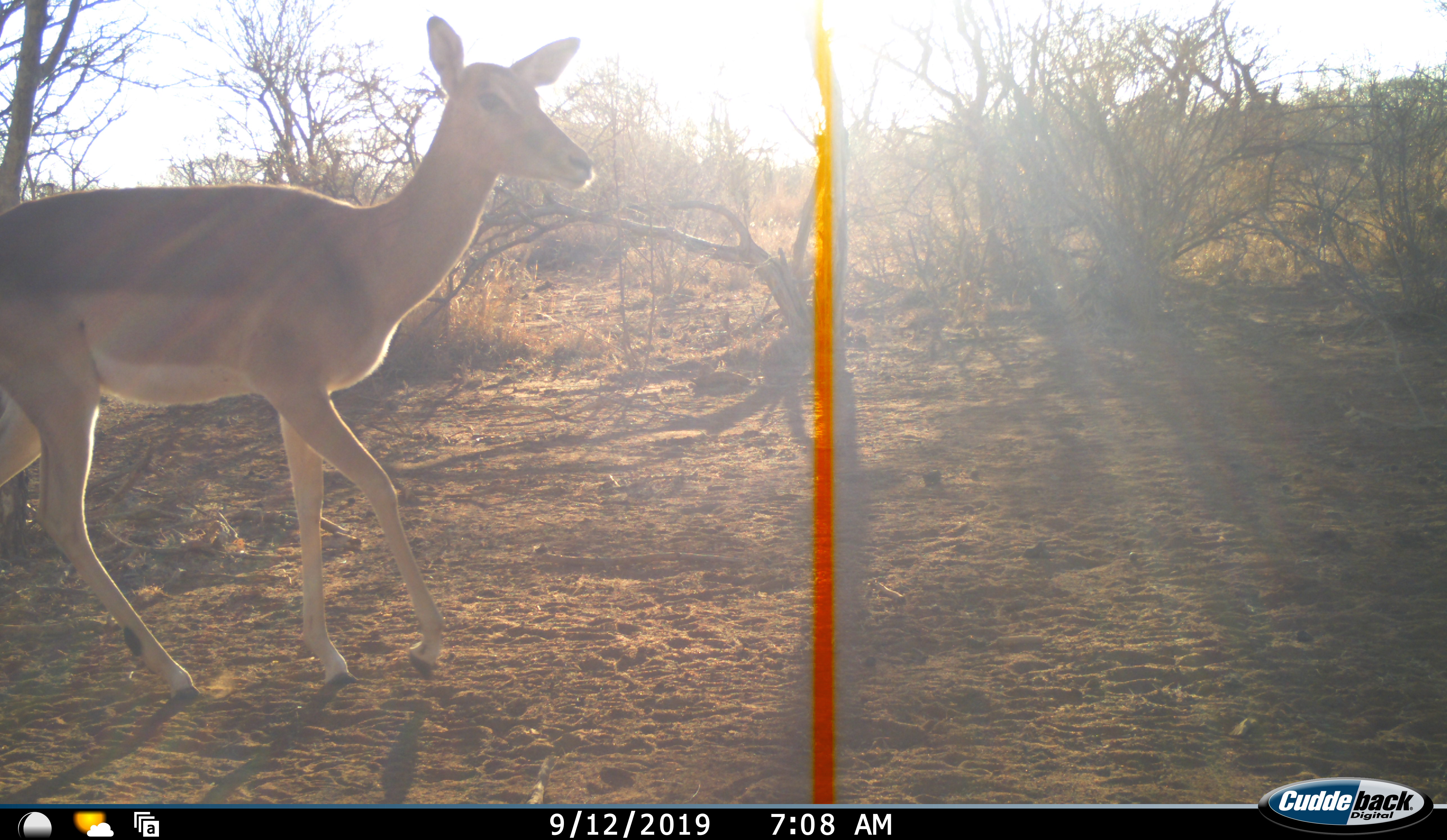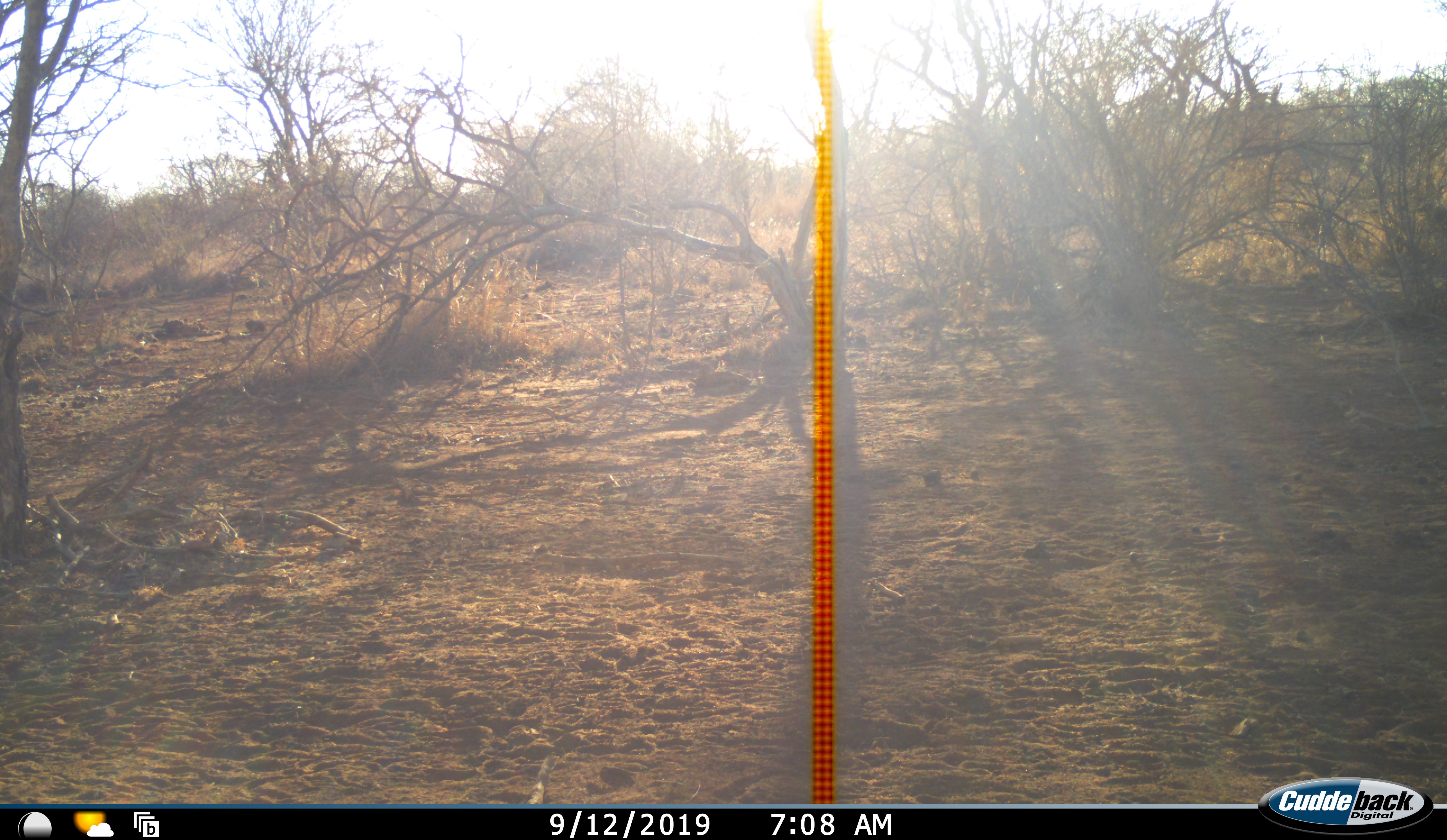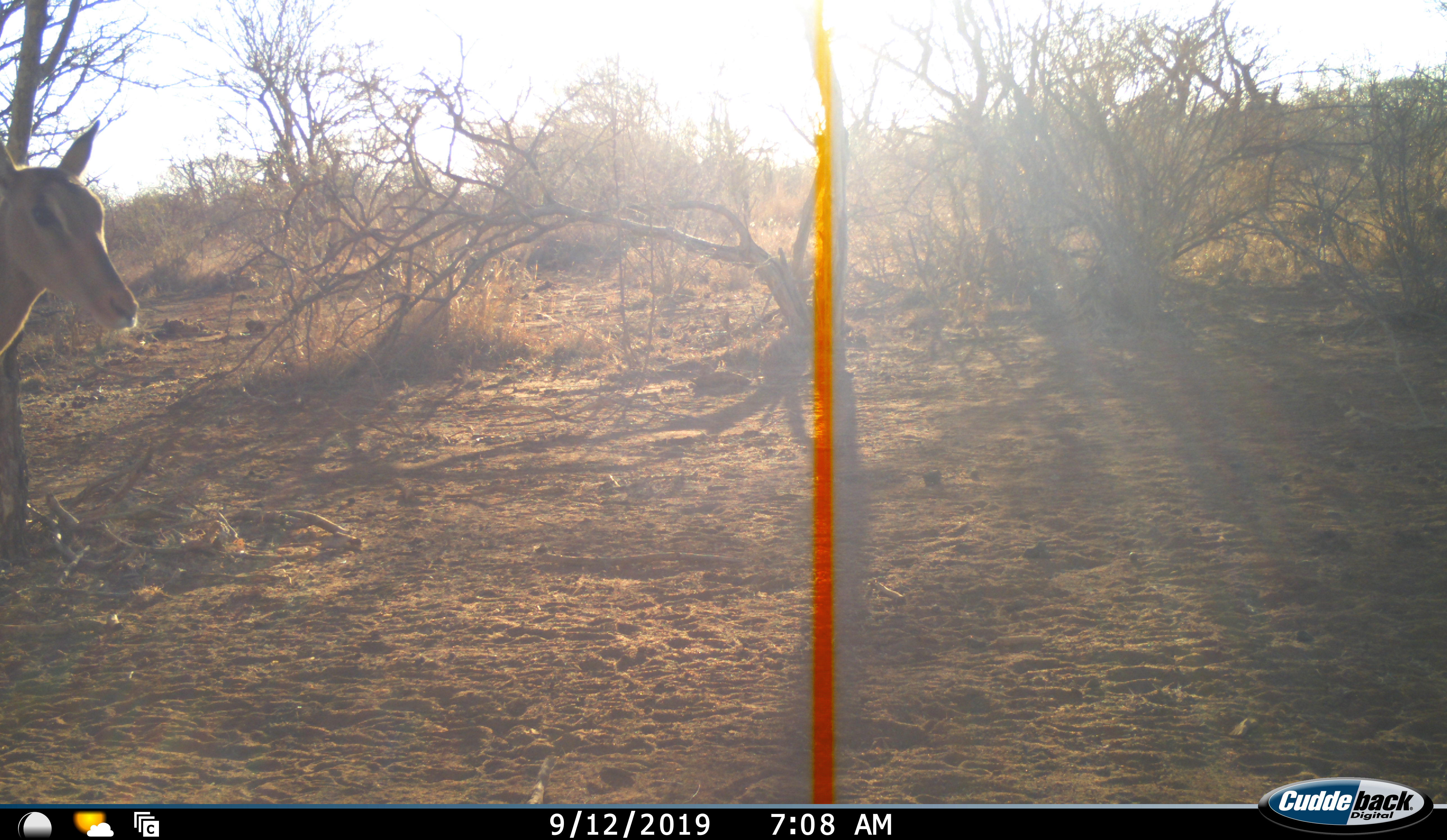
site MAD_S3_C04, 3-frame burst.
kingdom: Animalia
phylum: Chordata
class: Mammalia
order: Artiodactyla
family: Bovidae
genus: Aepyceros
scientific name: Aepyceros melampus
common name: impala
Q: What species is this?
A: Impala (Aepyceros melampus).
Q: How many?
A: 1.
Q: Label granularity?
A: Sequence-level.